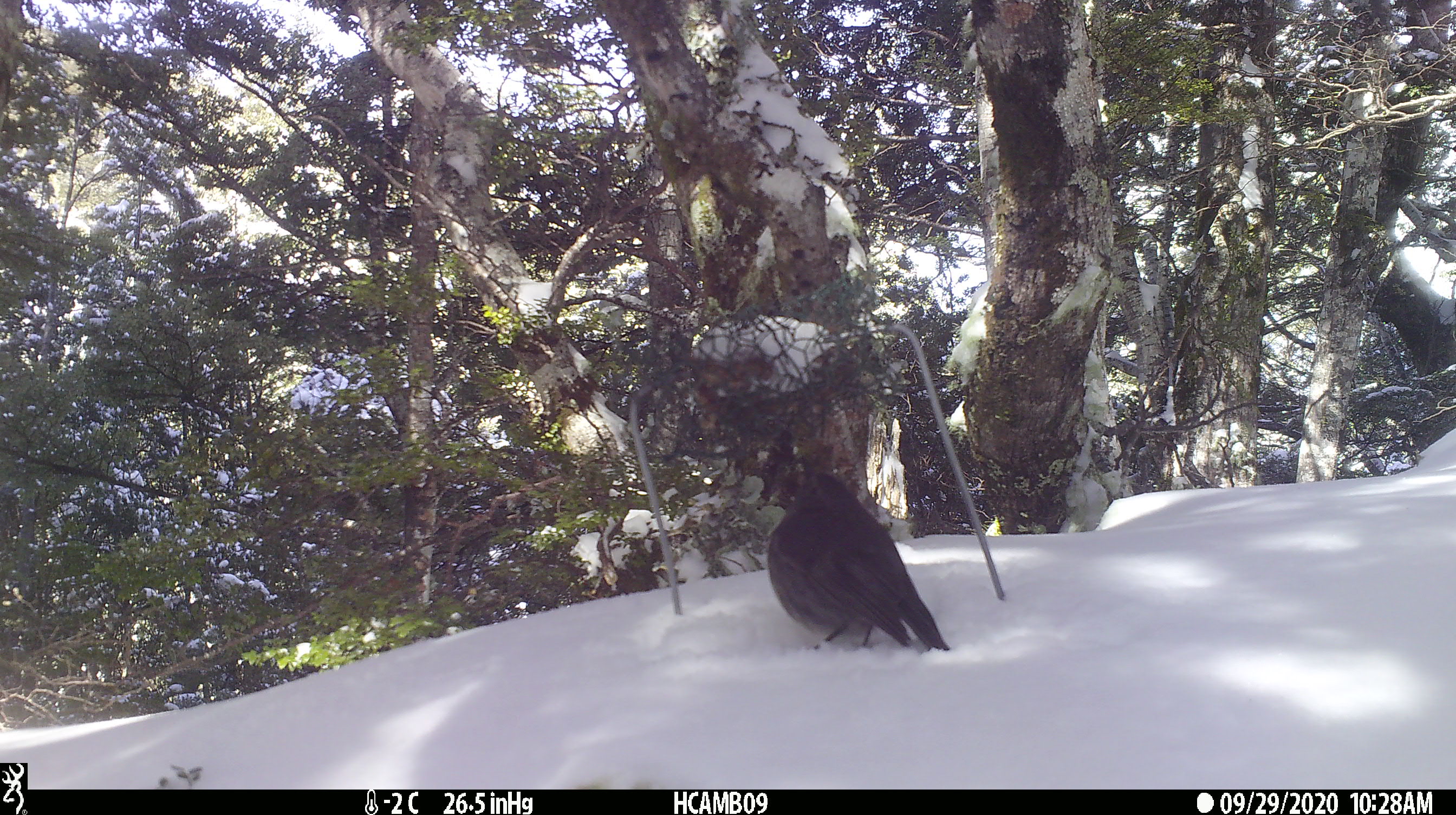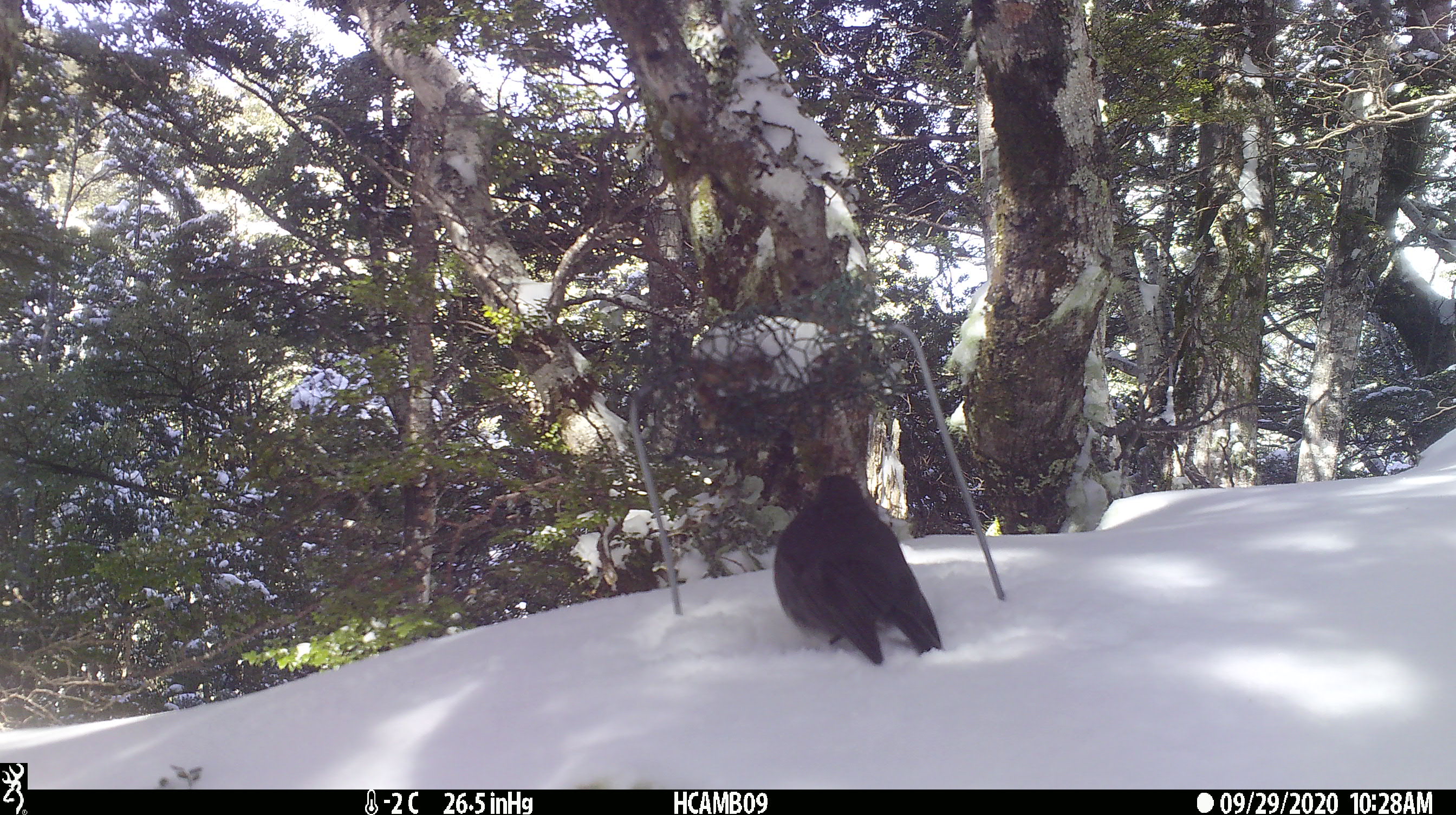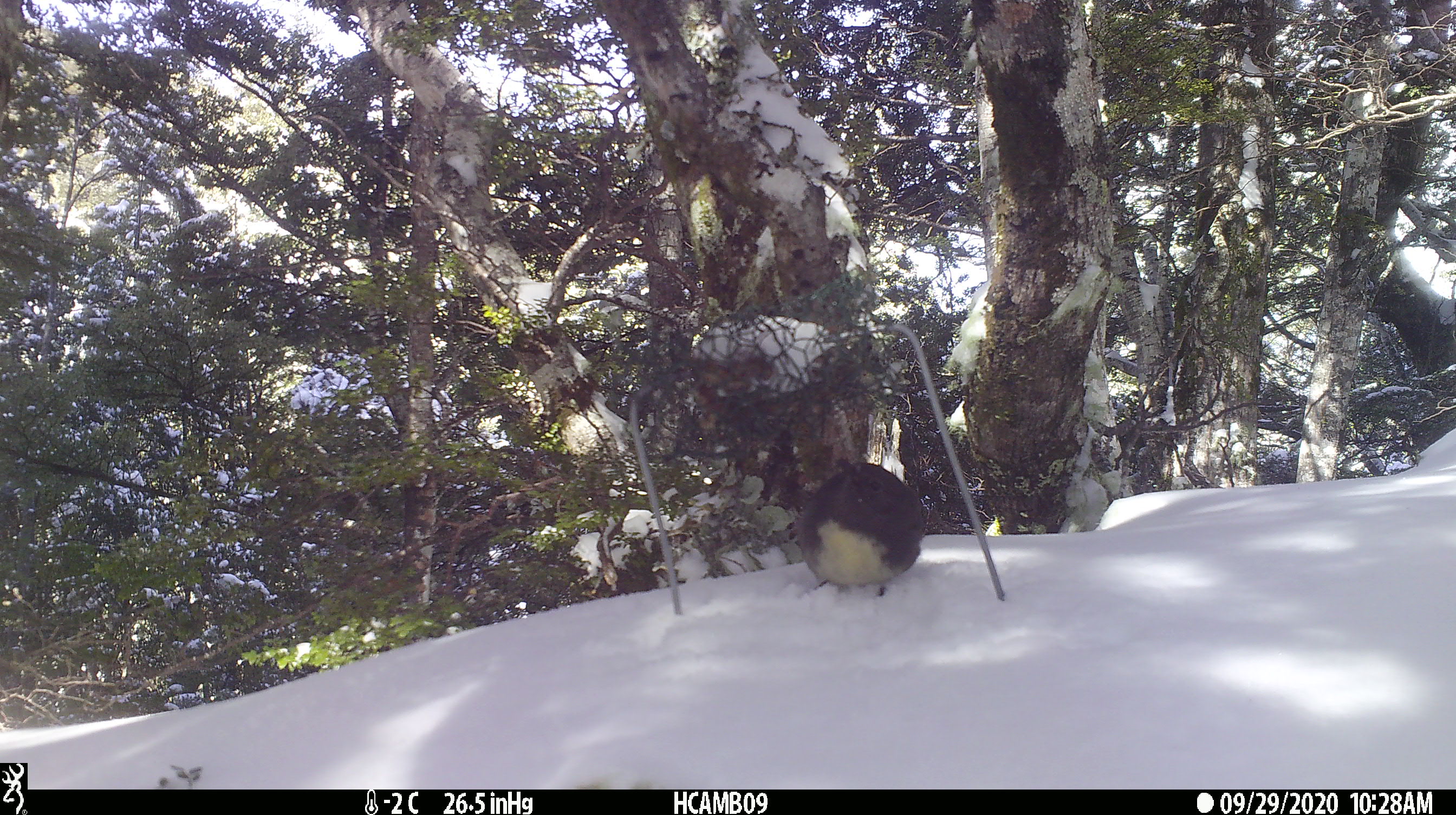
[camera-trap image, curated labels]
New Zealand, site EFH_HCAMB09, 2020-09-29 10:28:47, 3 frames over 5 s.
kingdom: Animalia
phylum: Chordata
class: Aves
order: Passeriformes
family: Petroicidae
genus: Petroica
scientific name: Petroica australis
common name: new zealand robin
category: robin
Robin (new zealand robin) (Petroica australis).